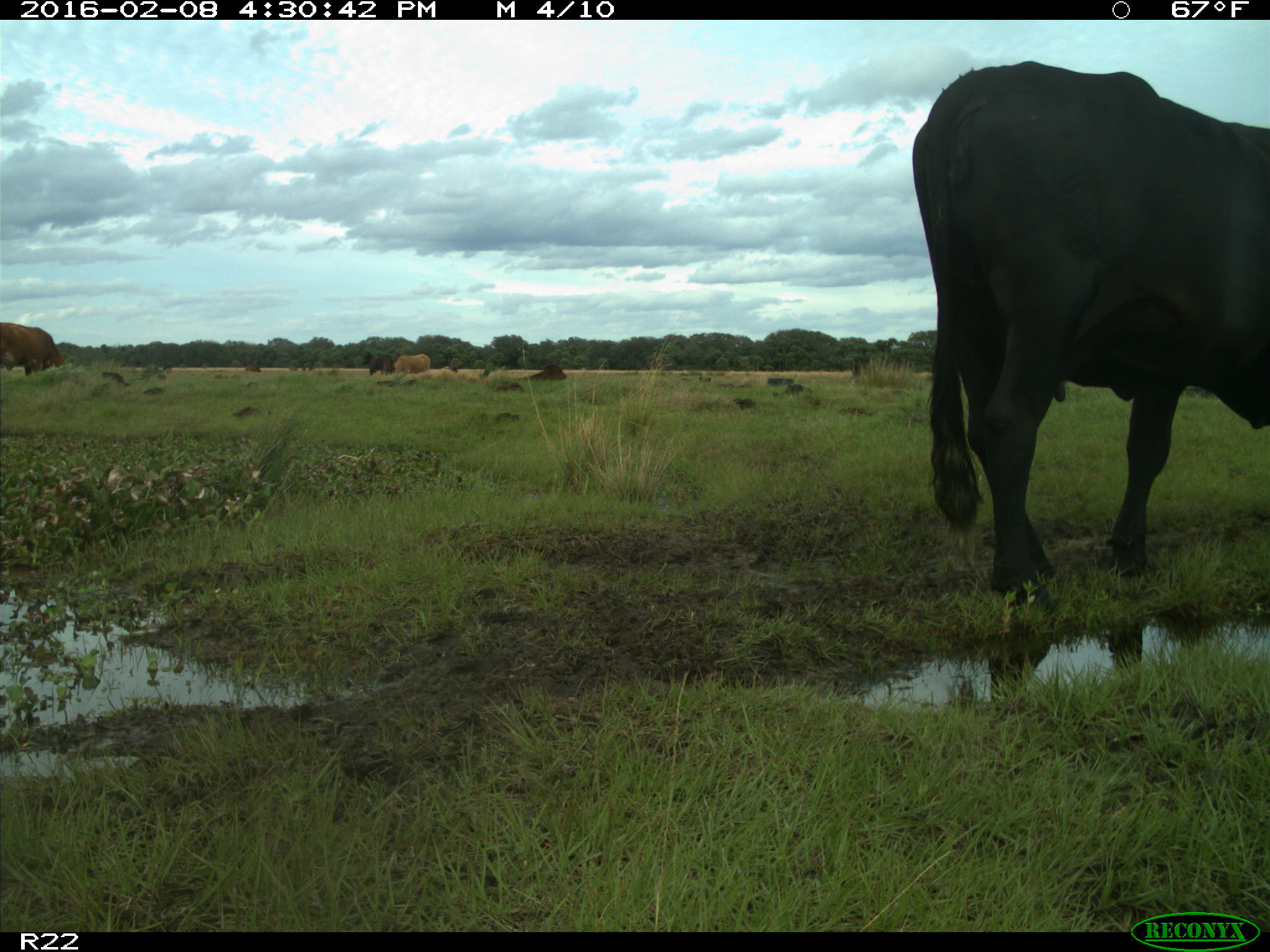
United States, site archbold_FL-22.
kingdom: Animalia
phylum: Chordata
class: Mammalia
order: Artiodactyla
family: Bovidae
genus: Bos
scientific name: Bos taurus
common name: domestic cow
Bos taurus (domestic cow).